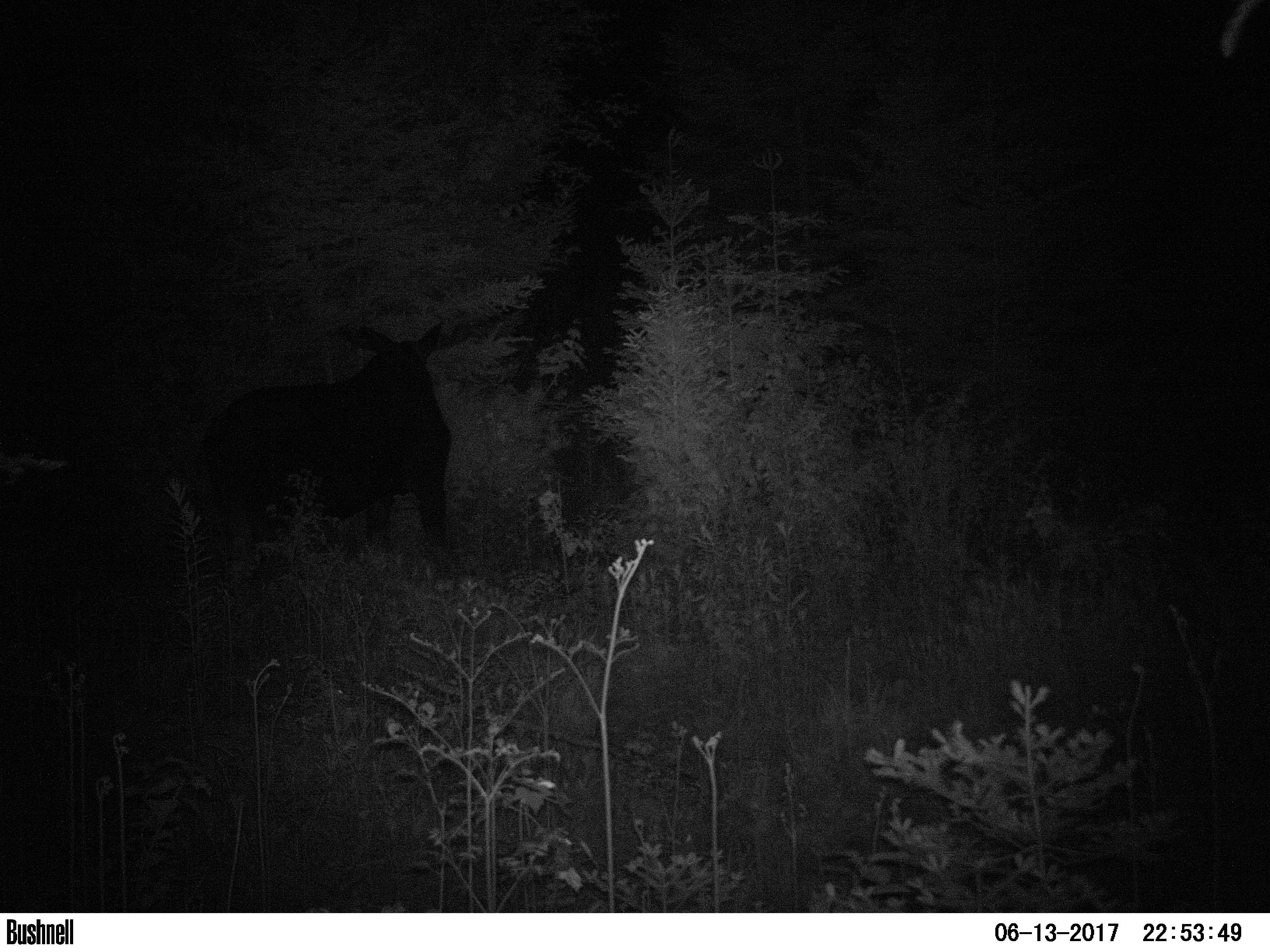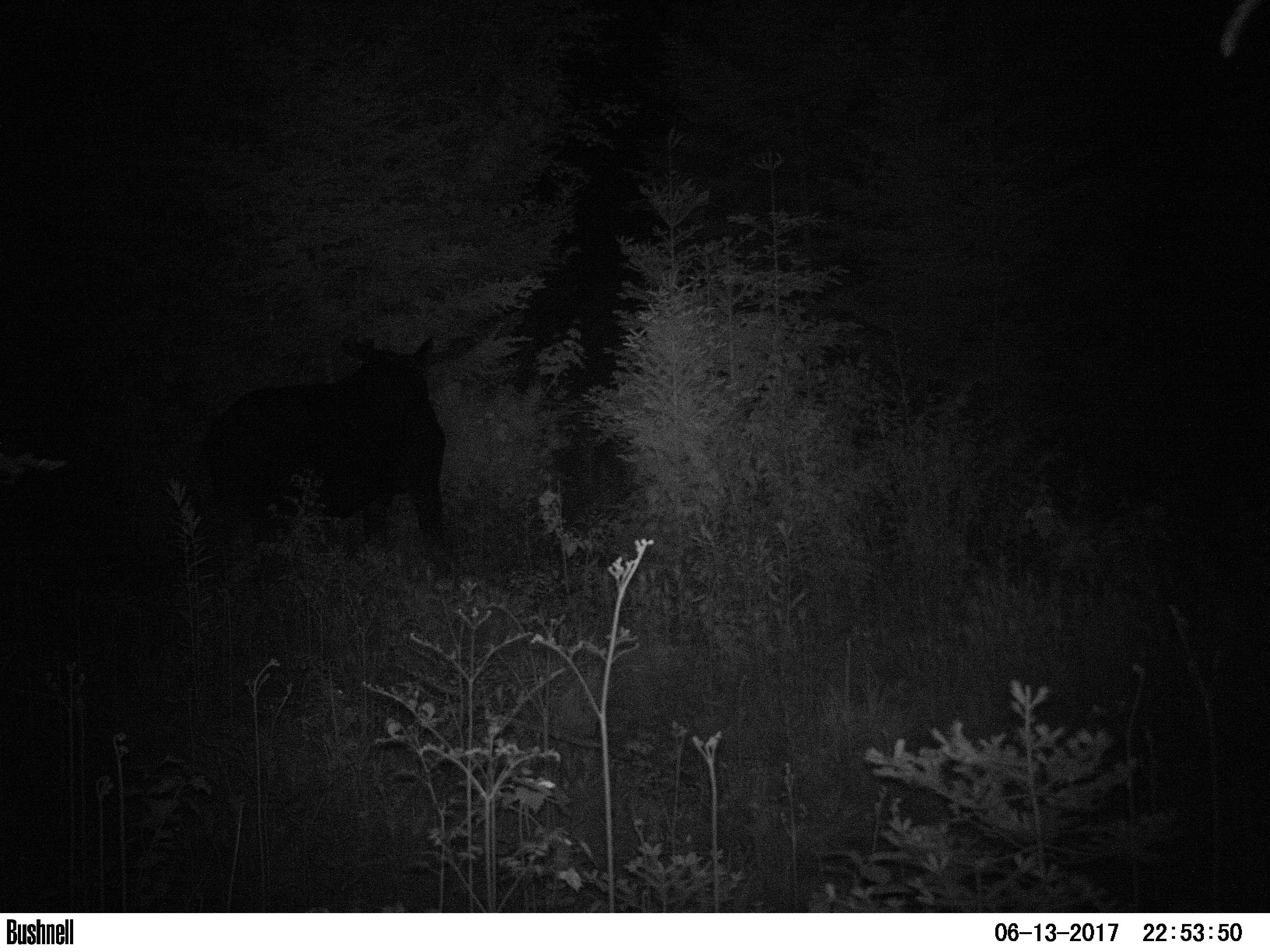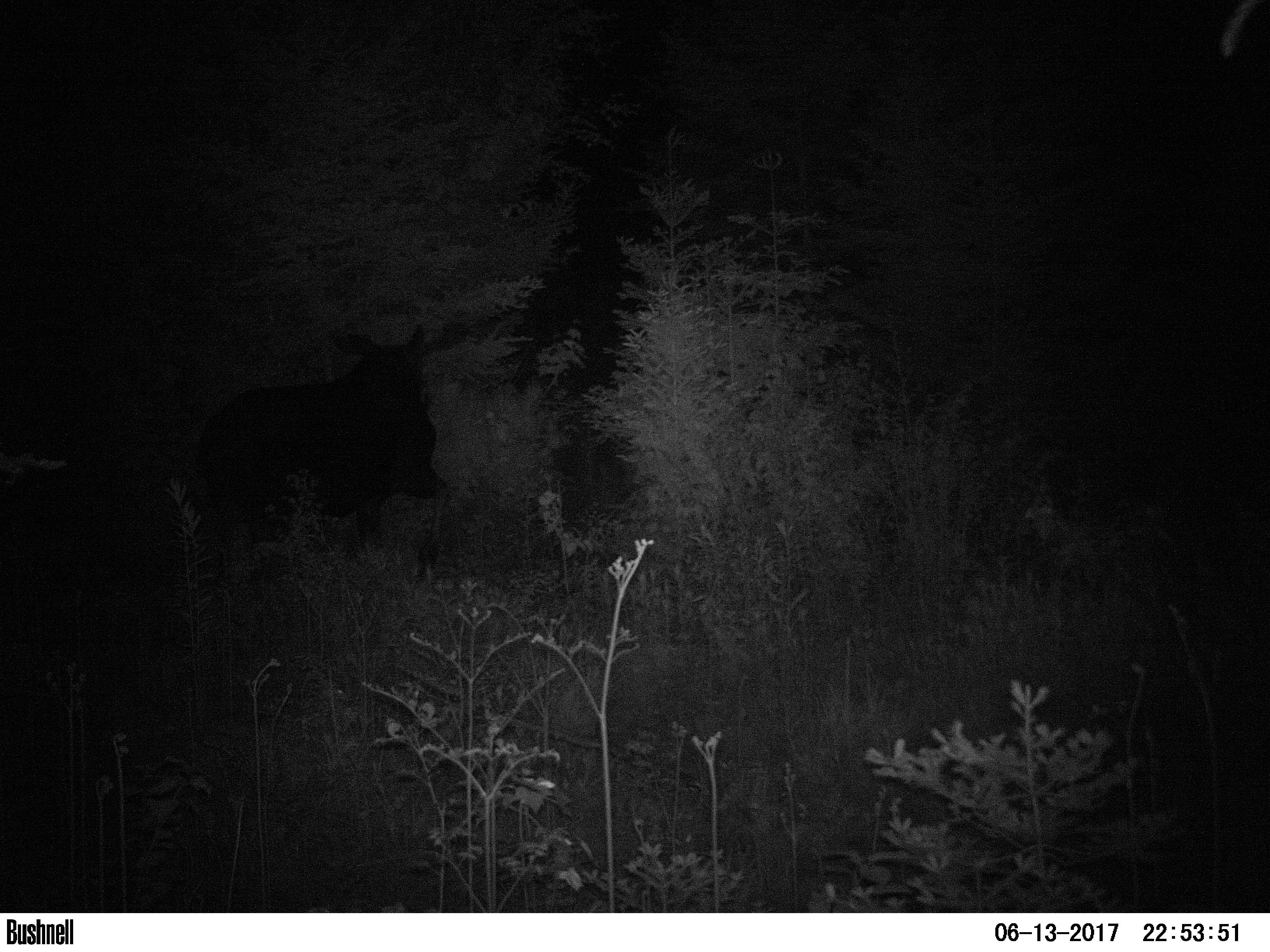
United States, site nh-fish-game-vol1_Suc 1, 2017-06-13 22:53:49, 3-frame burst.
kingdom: Animalia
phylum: Chordata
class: Mammalia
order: Artiodactyla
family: Cervidae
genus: Alces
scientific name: Alces alces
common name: moose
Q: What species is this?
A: Moose (Alces alces).